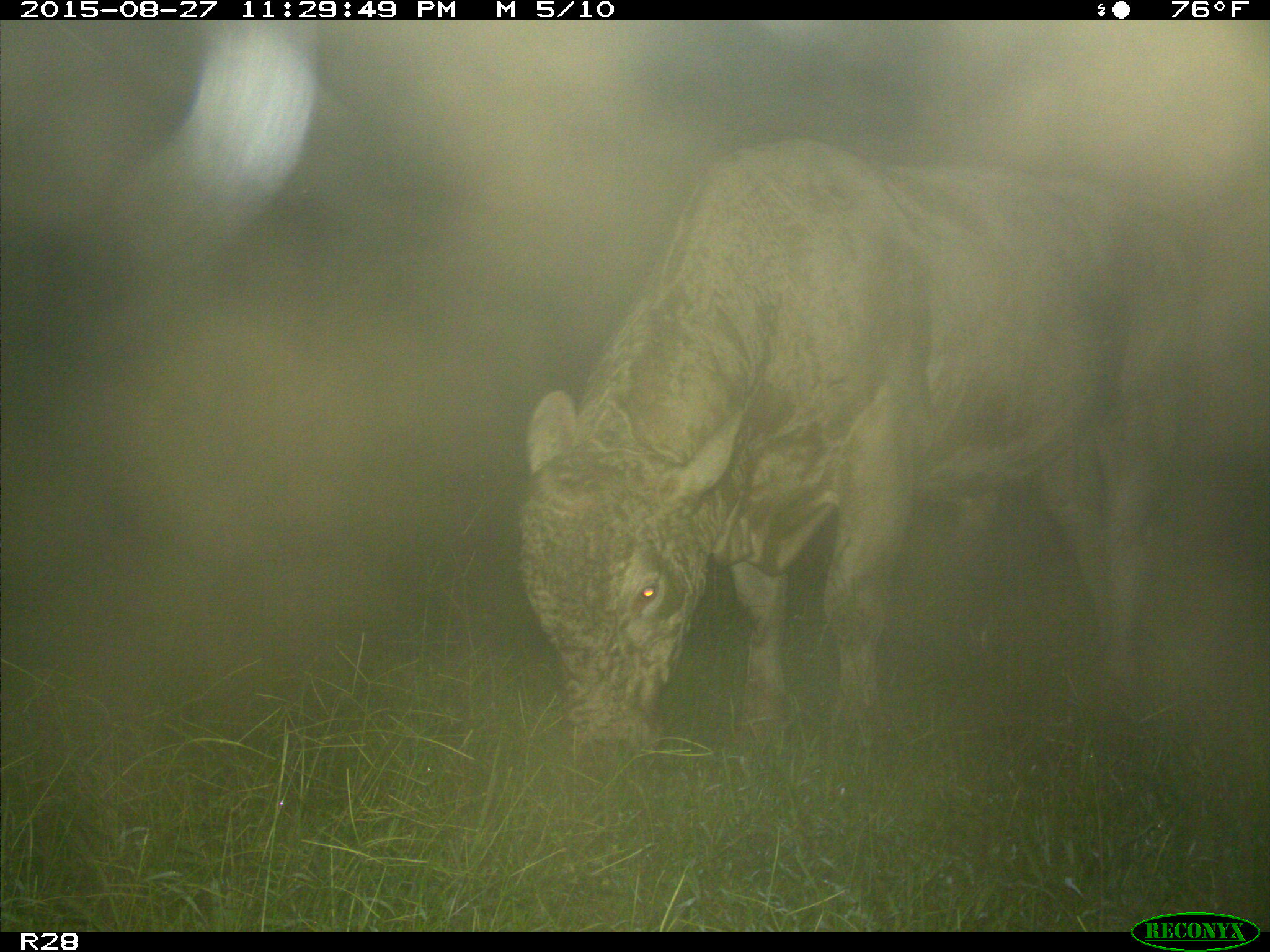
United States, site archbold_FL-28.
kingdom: Animalia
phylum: Chordata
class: Mammalia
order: Artiodactyla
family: Bovidae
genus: Bos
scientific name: Bos taurus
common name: domestic cow